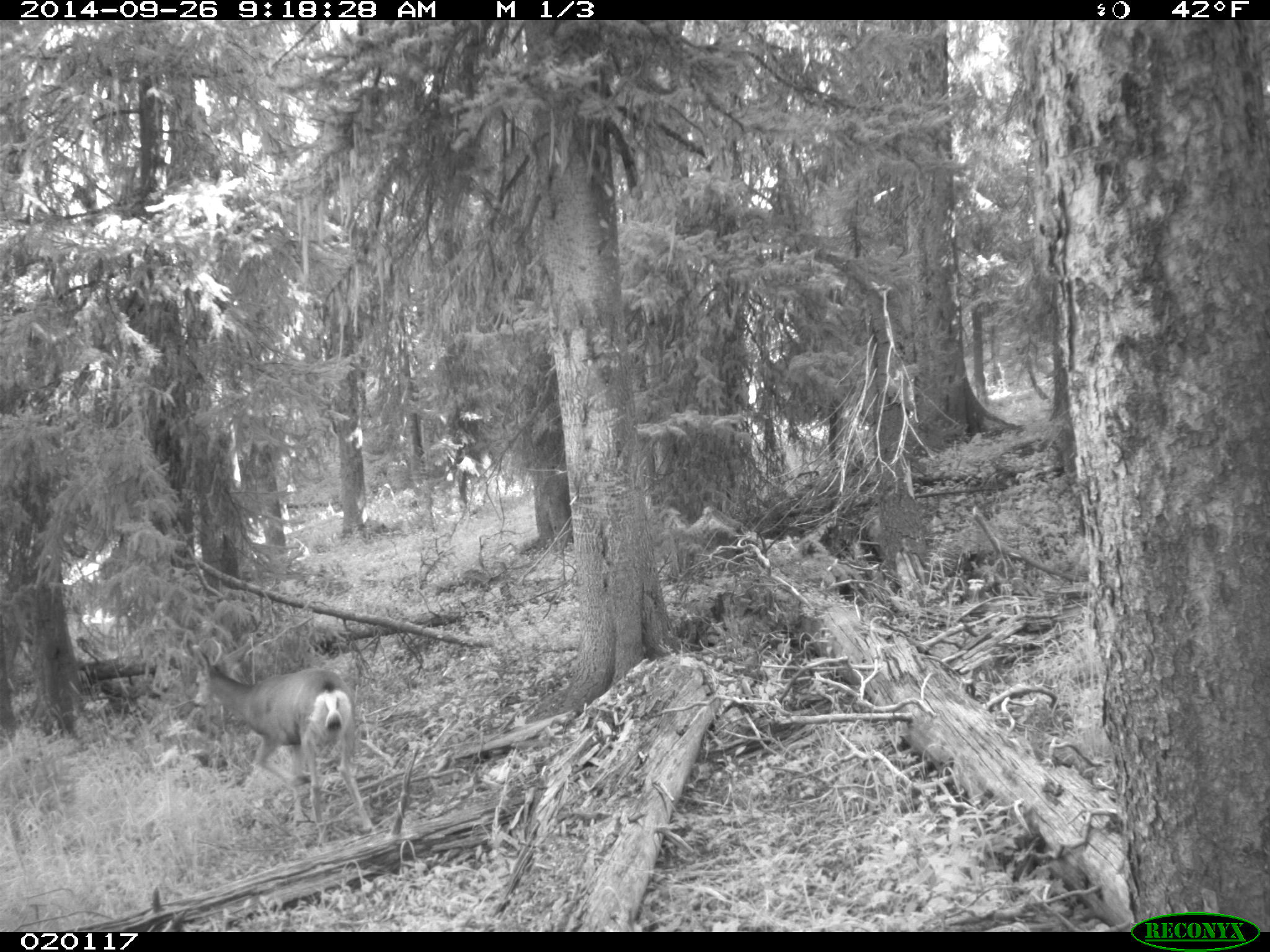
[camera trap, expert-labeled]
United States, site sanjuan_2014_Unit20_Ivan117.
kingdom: Animalia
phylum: Chordata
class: Mammalia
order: Artiodactyla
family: Cervidae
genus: Odocoileus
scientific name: Odocoileus hemionus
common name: mule deer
Odocoileus hemionus (mule deer).